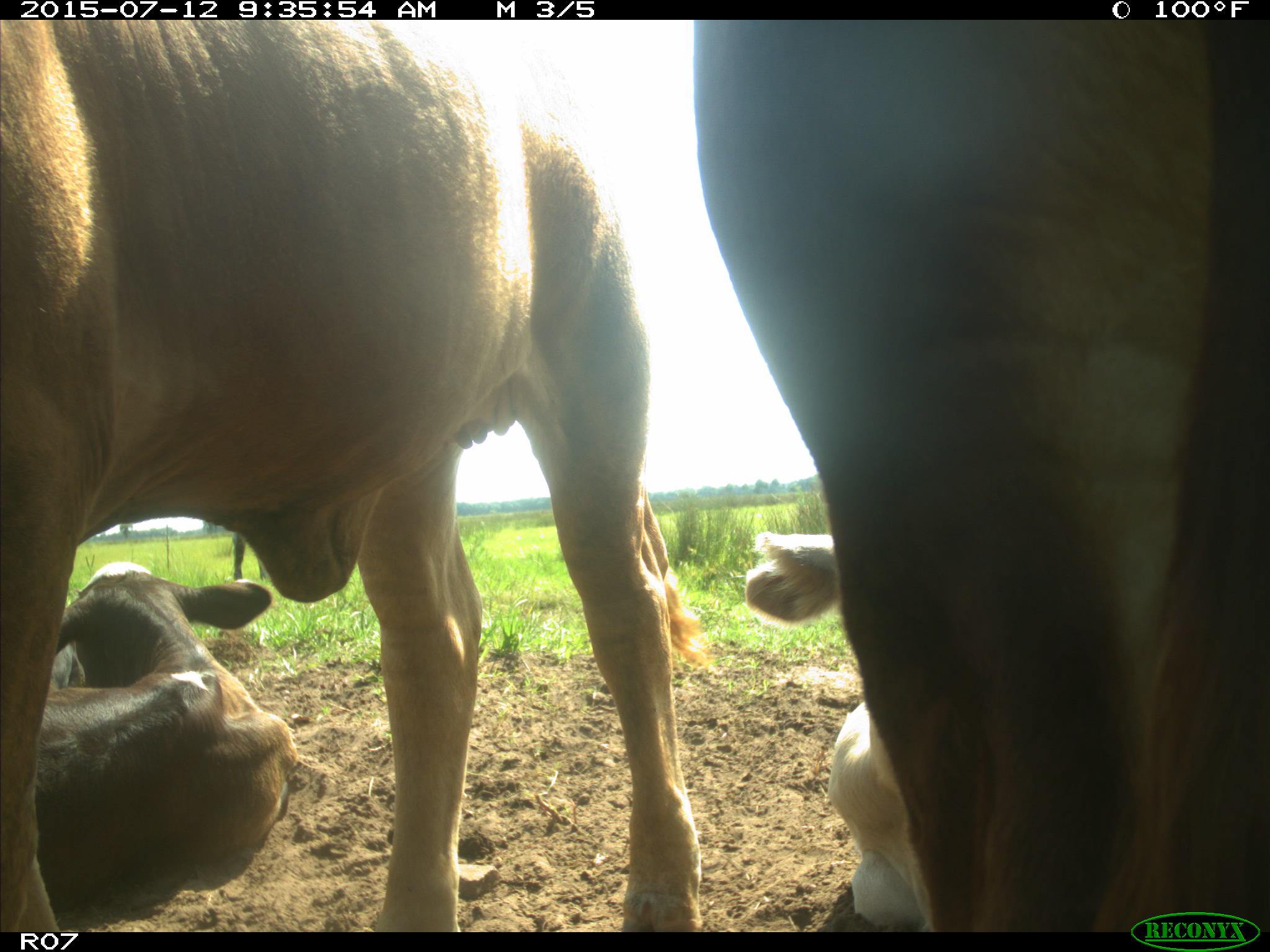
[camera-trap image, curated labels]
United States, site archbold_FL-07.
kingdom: Animalia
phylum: Chordata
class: Mammalia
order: Artiodactyla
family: Bovidae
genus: Bos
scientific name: Bos taurus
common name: domestic cow